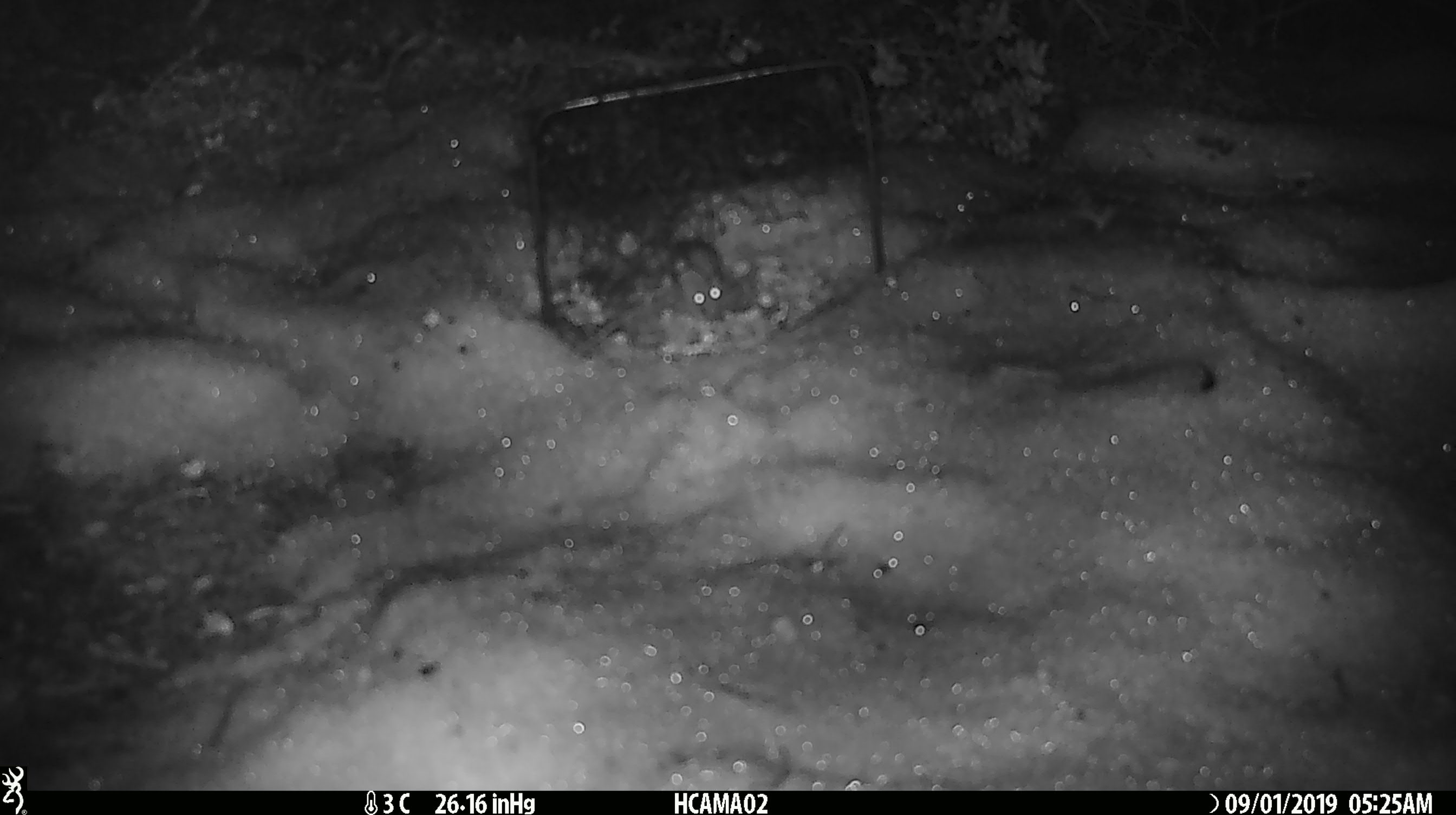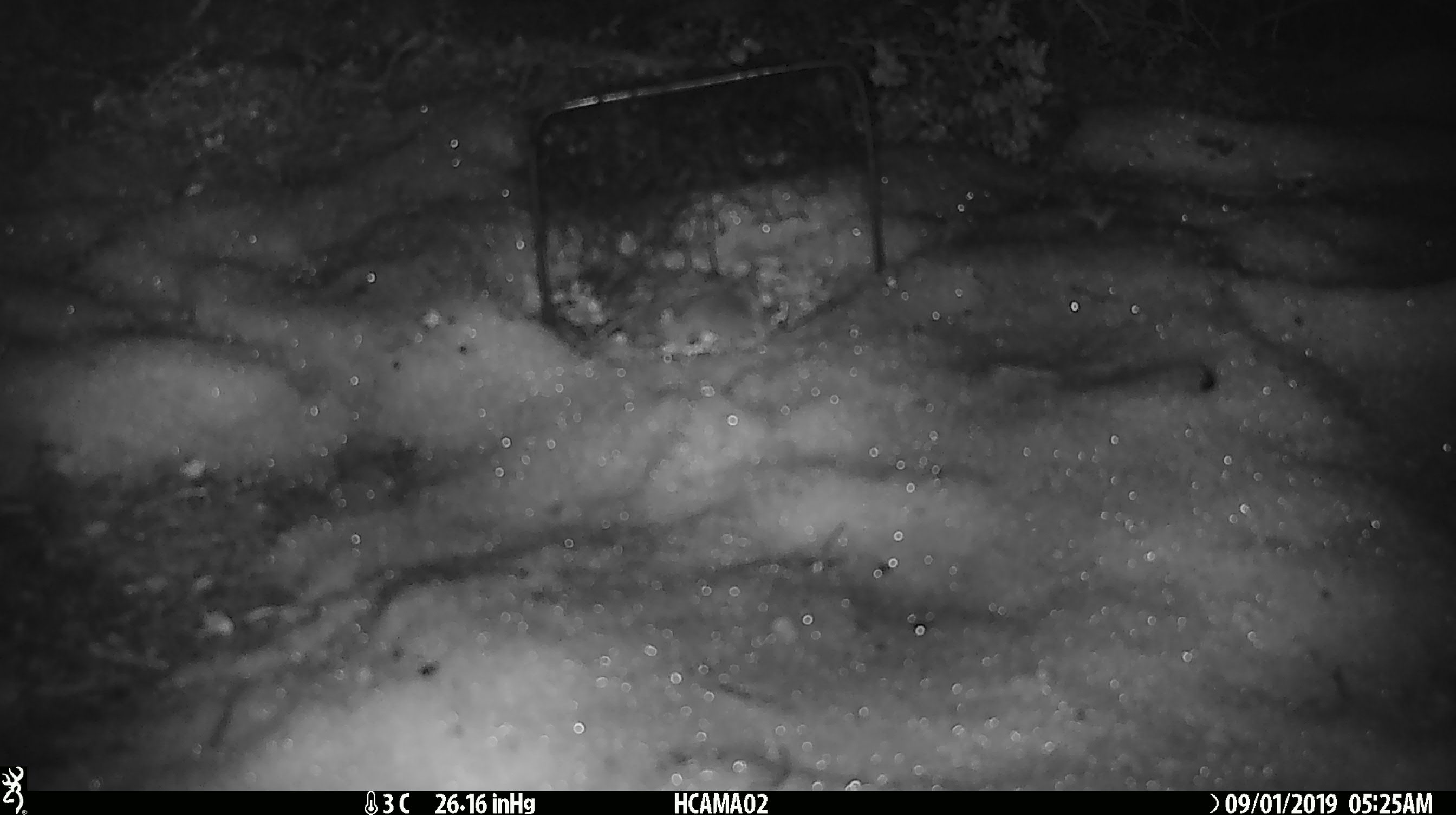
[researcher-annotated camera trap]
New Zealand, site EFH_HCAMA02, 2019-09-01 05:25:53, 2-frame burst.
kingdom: Animalia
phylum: Chordata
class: Mammalia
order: Rodentia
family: Muridae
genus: Mus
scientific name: Mus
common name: mouse